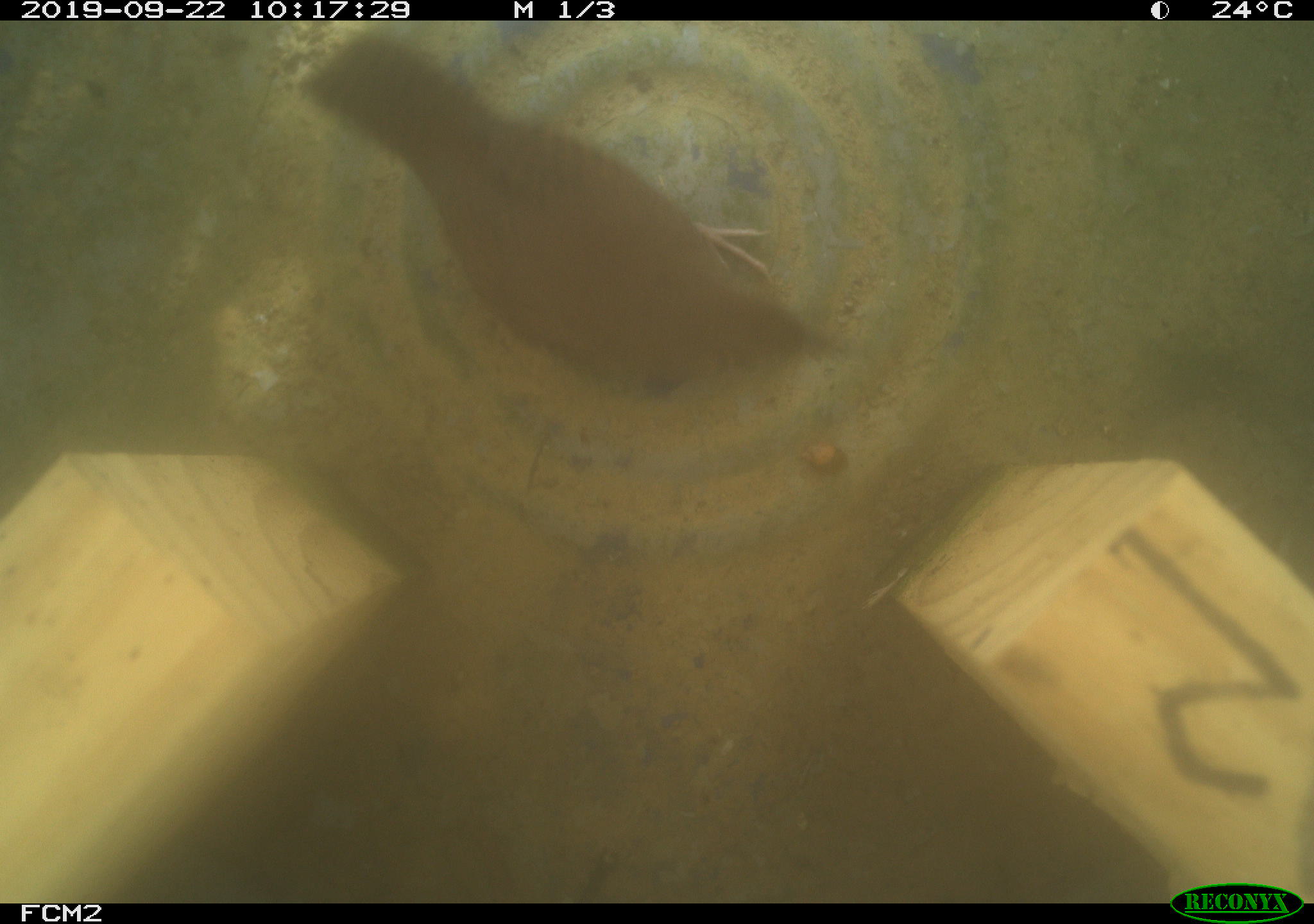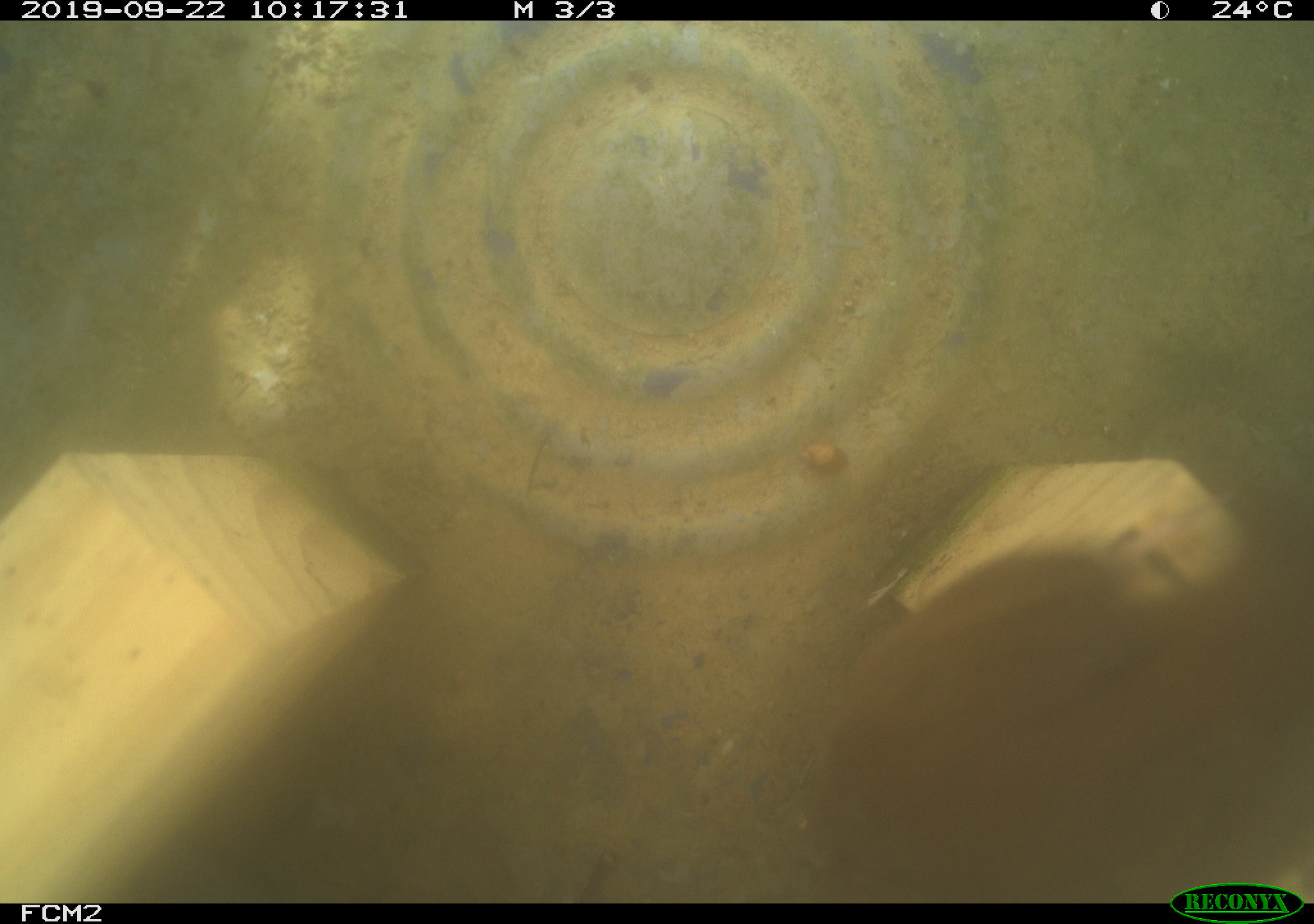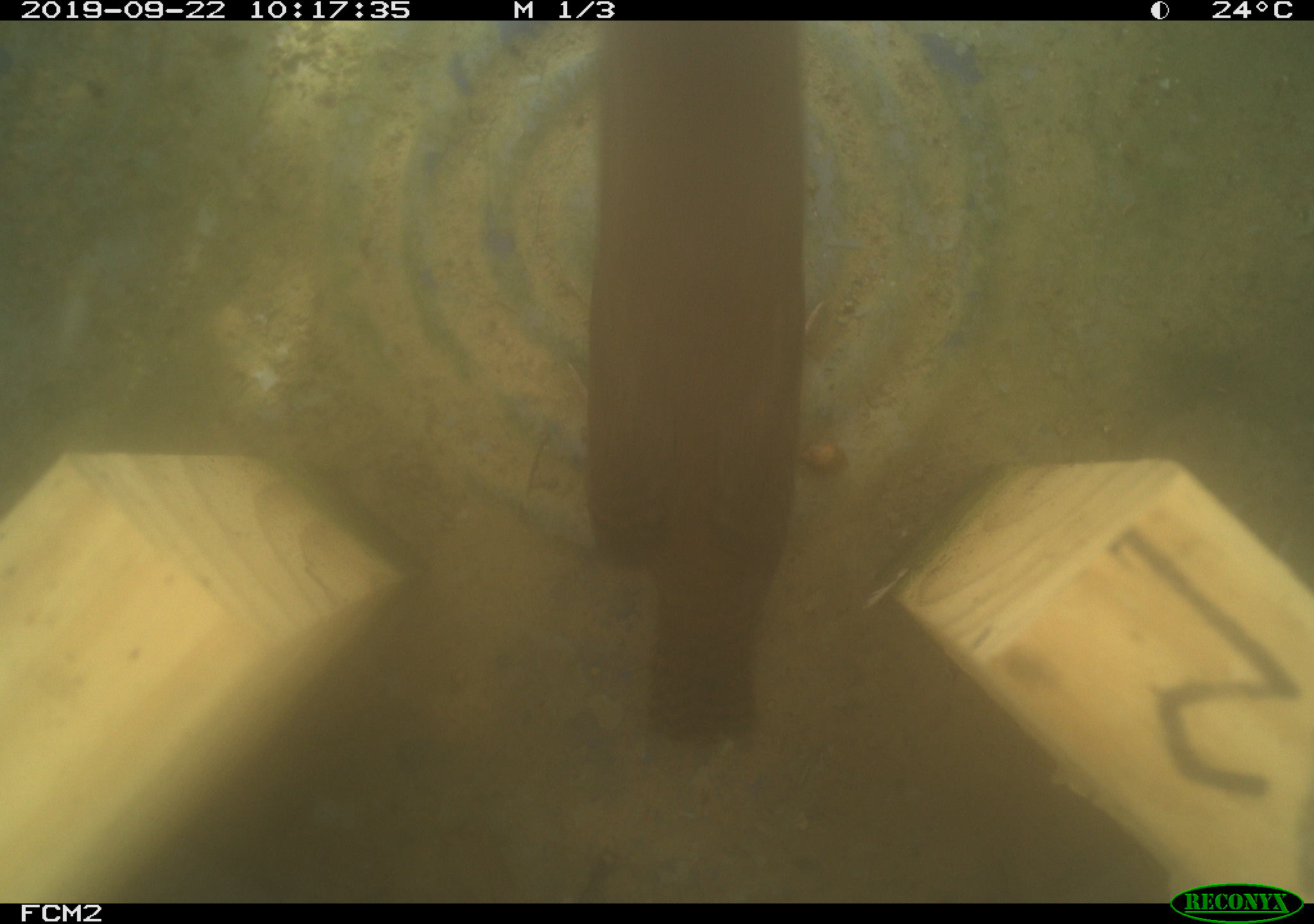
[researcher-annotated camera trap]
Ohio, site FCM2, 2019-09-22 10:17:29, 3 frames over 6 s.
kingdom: Animalia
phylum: Chordata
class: Aves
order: Passeriformes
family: Troglodytidae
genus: Troglodytes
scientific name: Troglodytes aedon aedon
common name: northern house wren